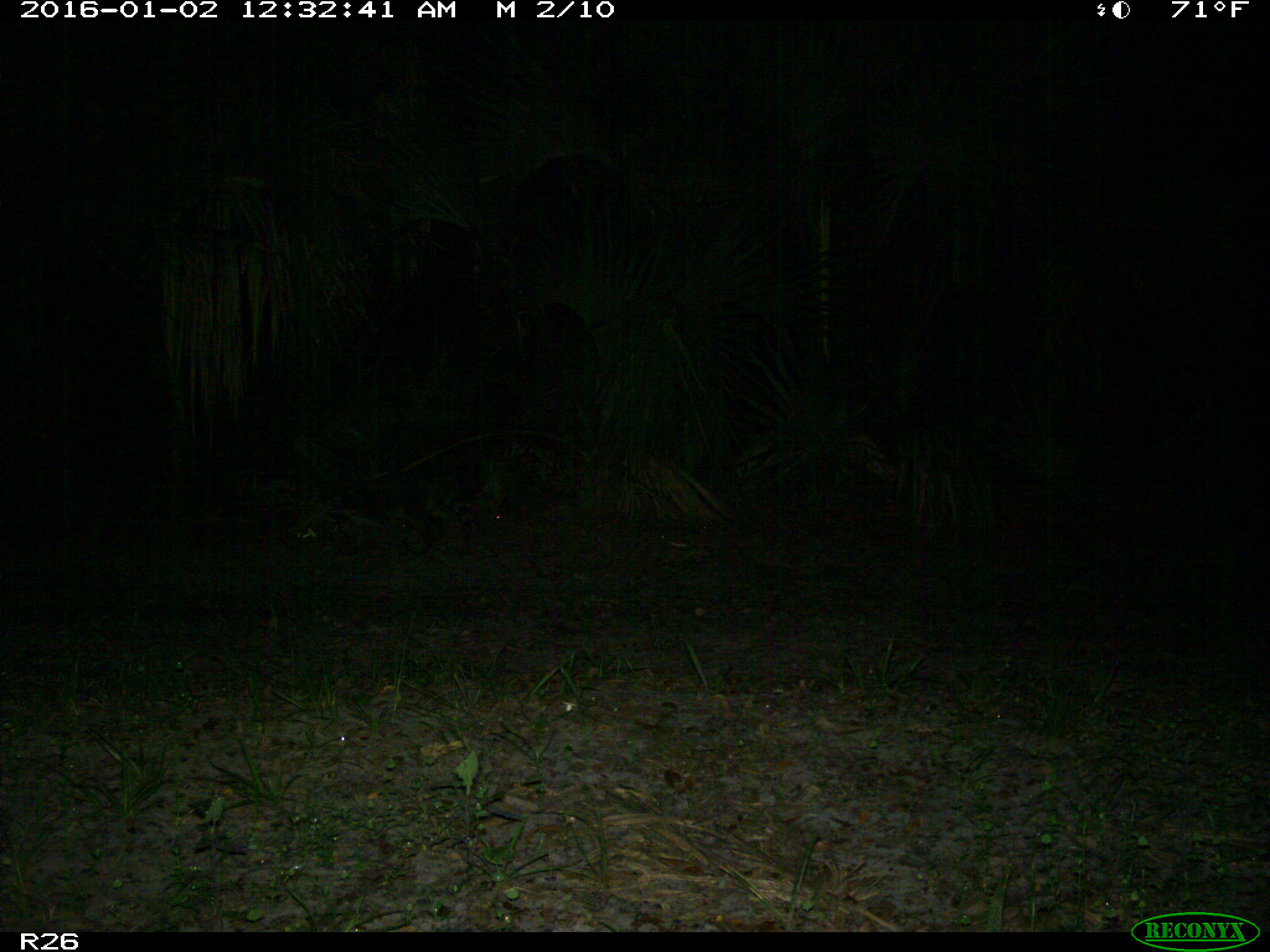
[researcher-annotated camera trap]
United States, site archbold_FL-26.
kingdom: Animalia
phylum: Chordata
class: Mammalia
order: Carnivora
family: Procyonidae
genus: Procyon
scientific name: Procyon lotor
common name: common raccoon